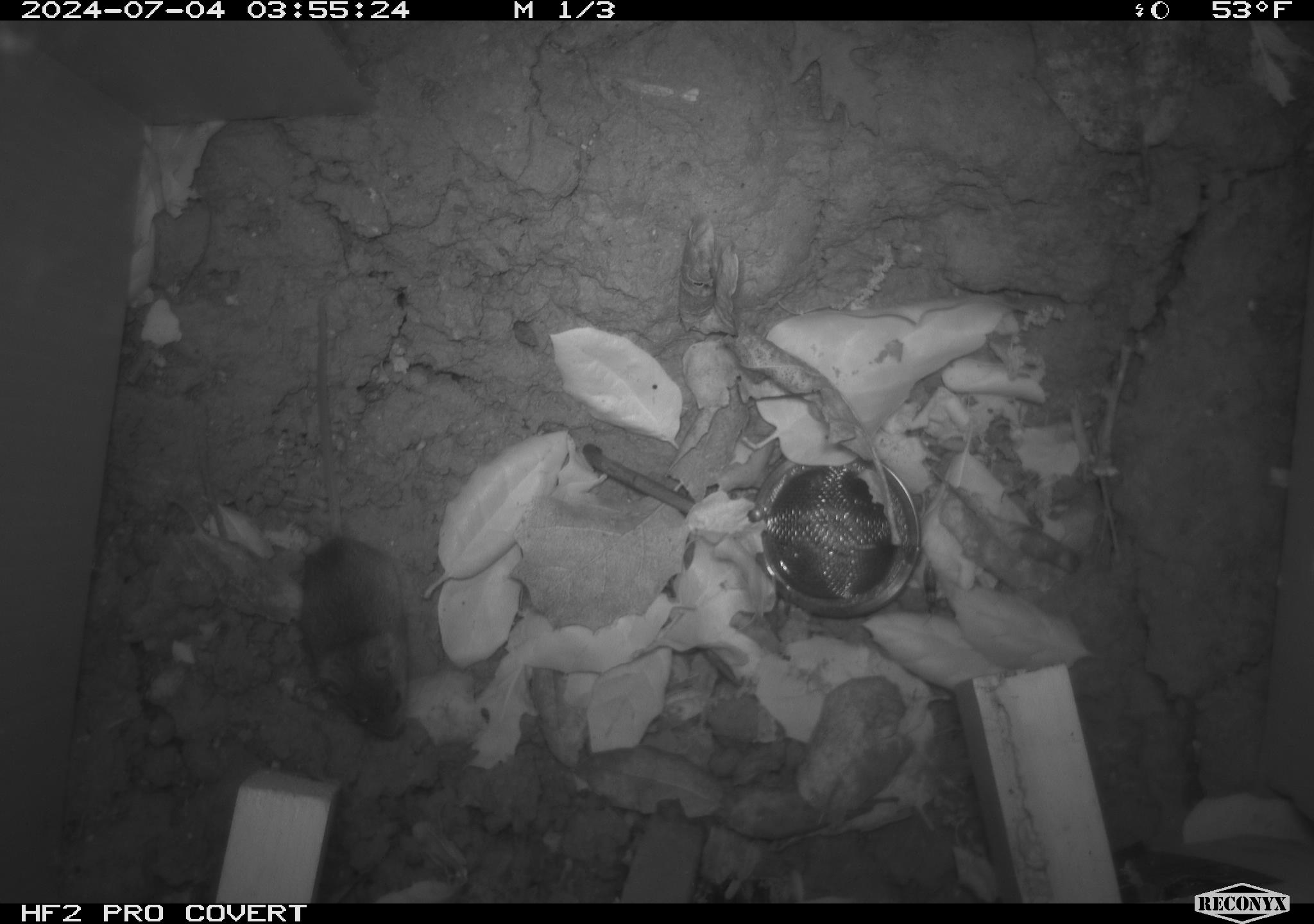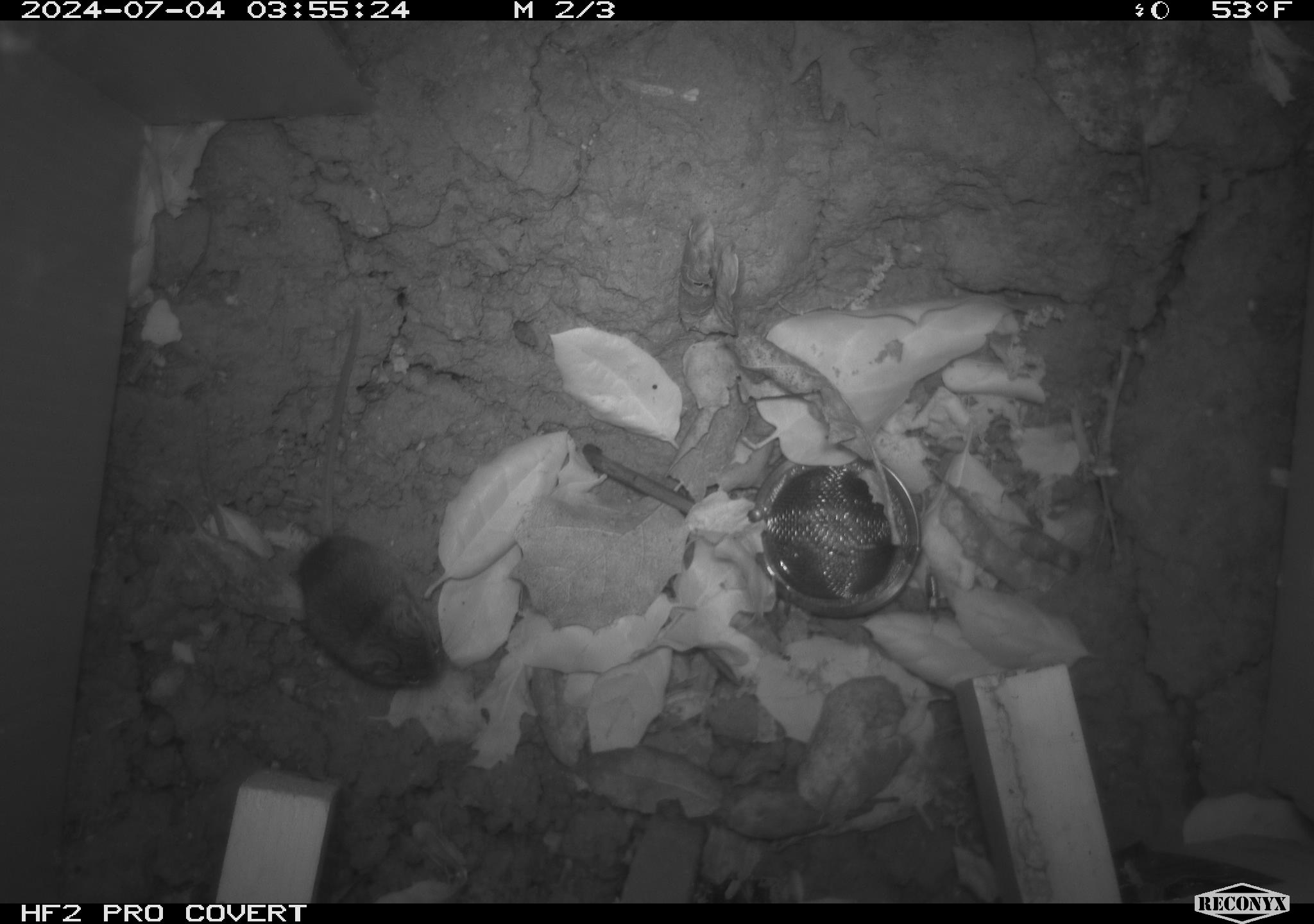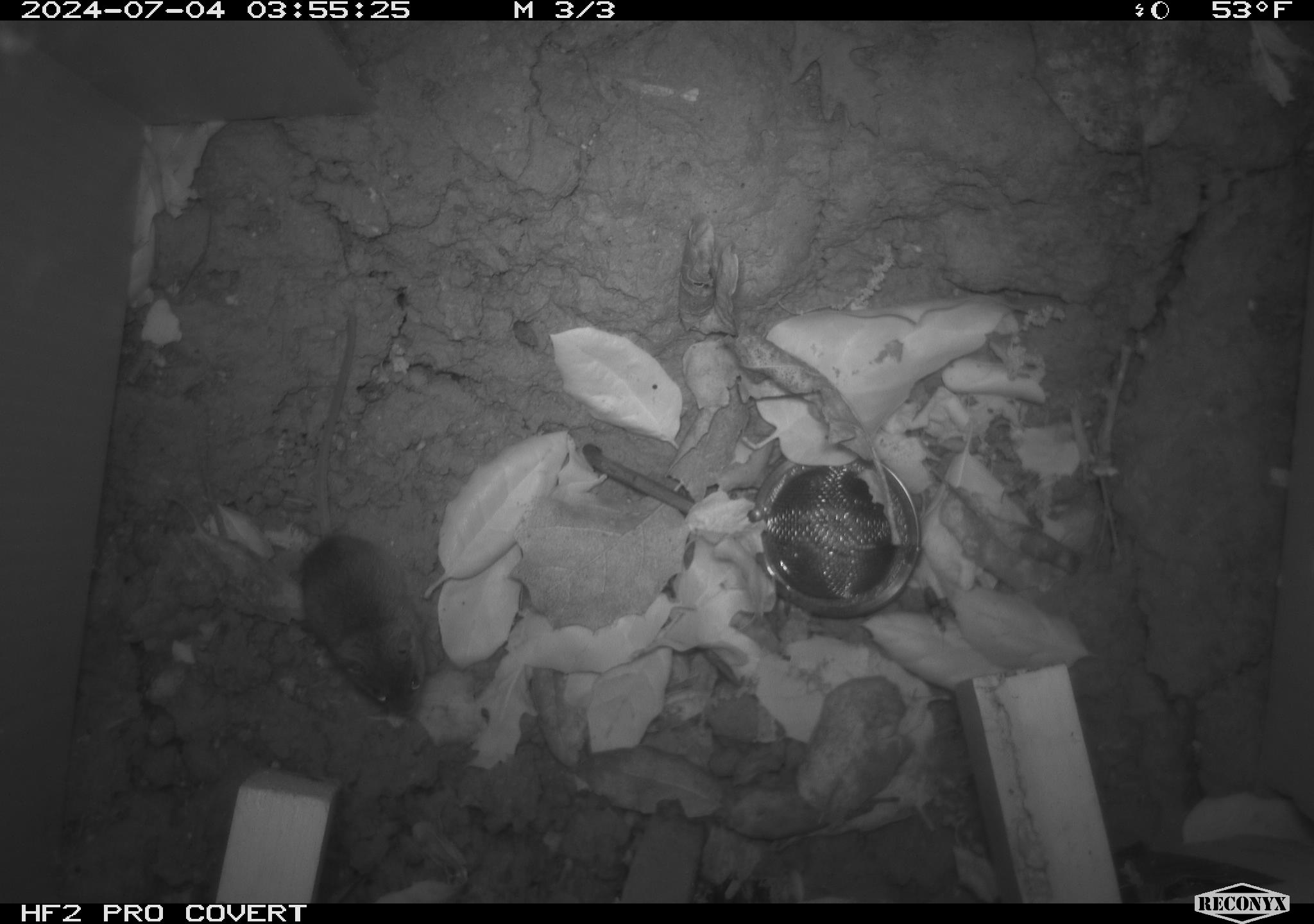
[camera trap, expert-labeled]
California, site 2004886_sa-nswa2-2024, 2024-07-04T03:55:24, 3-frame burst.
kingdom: Animalia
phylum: Chordata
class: Mammalia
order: Rodentia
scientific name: Rodentia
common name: rodent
Rodent (Rodentia).